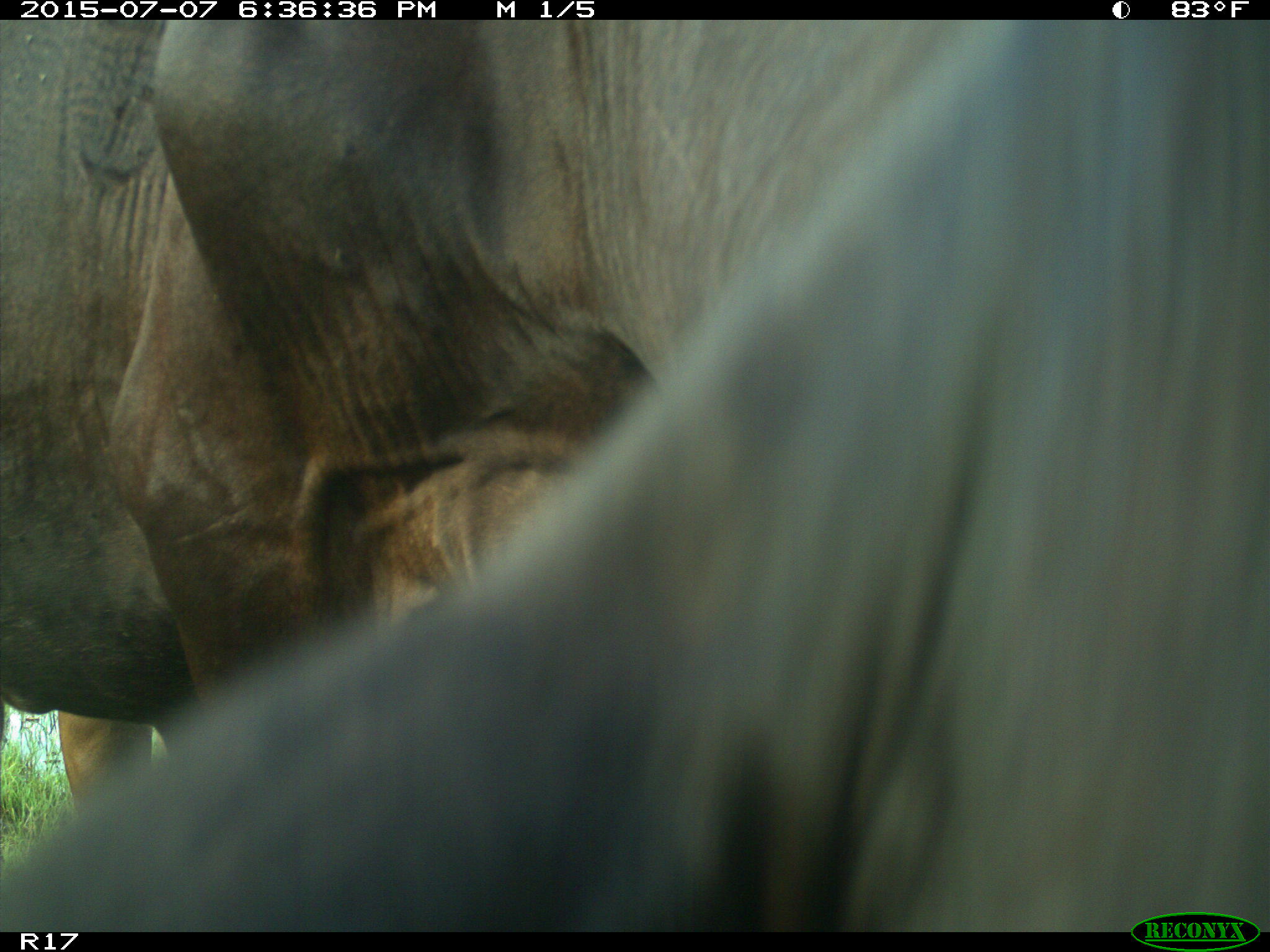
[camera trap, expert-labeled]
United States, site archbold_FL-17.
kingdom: Animalia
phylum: Chordata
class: Mammalia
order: Artiodactyla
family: Bovidae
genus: Bos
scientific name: Bos taurus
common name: domestic cow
Bos taurus (domestic cow).